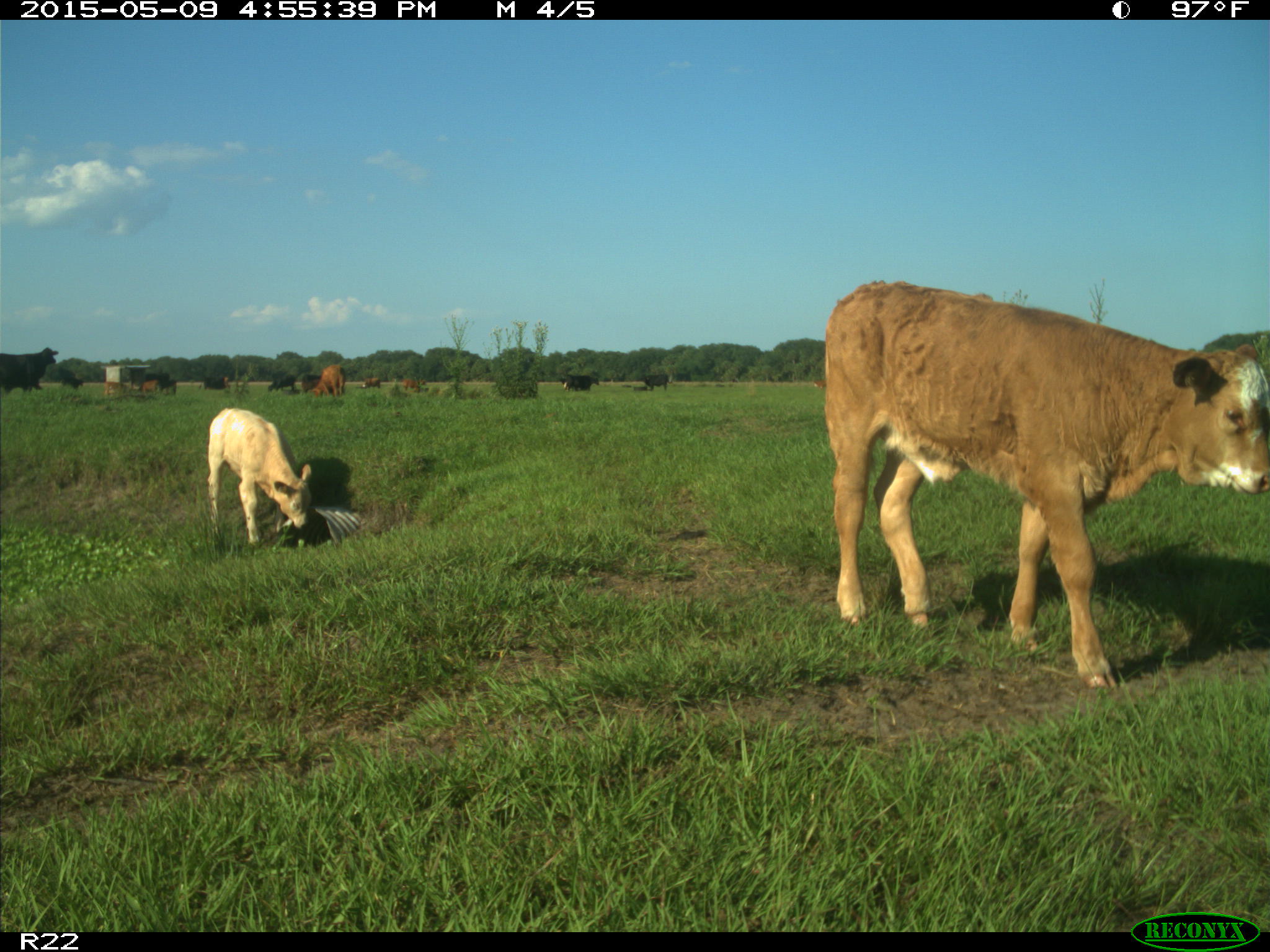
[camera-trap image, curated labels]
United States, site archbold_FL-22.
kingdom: Animalia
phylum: Chordata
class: Mammalia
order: Artiodactyla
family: Bovidae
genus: Bos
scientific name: Bos taurus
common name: domestic cow